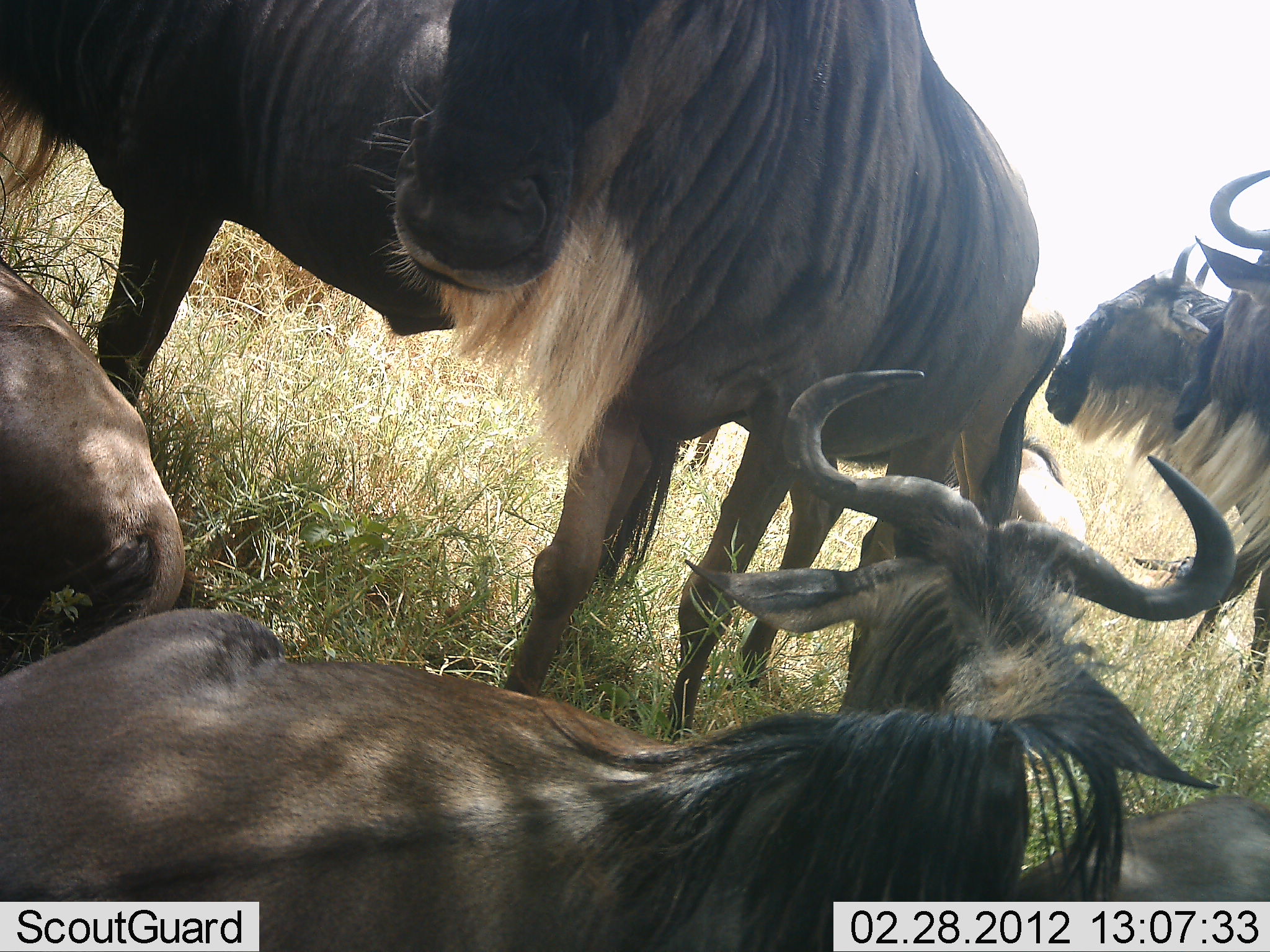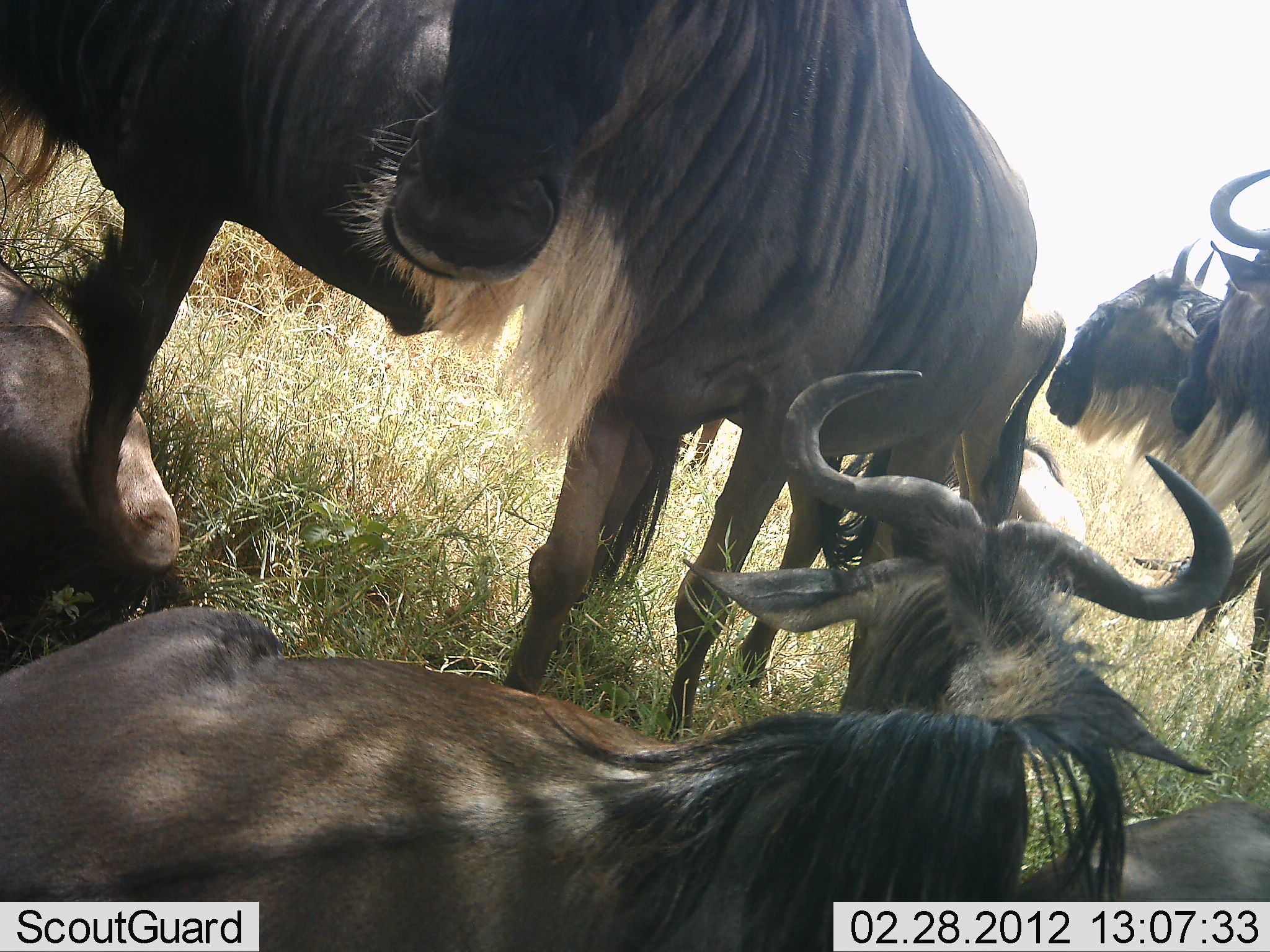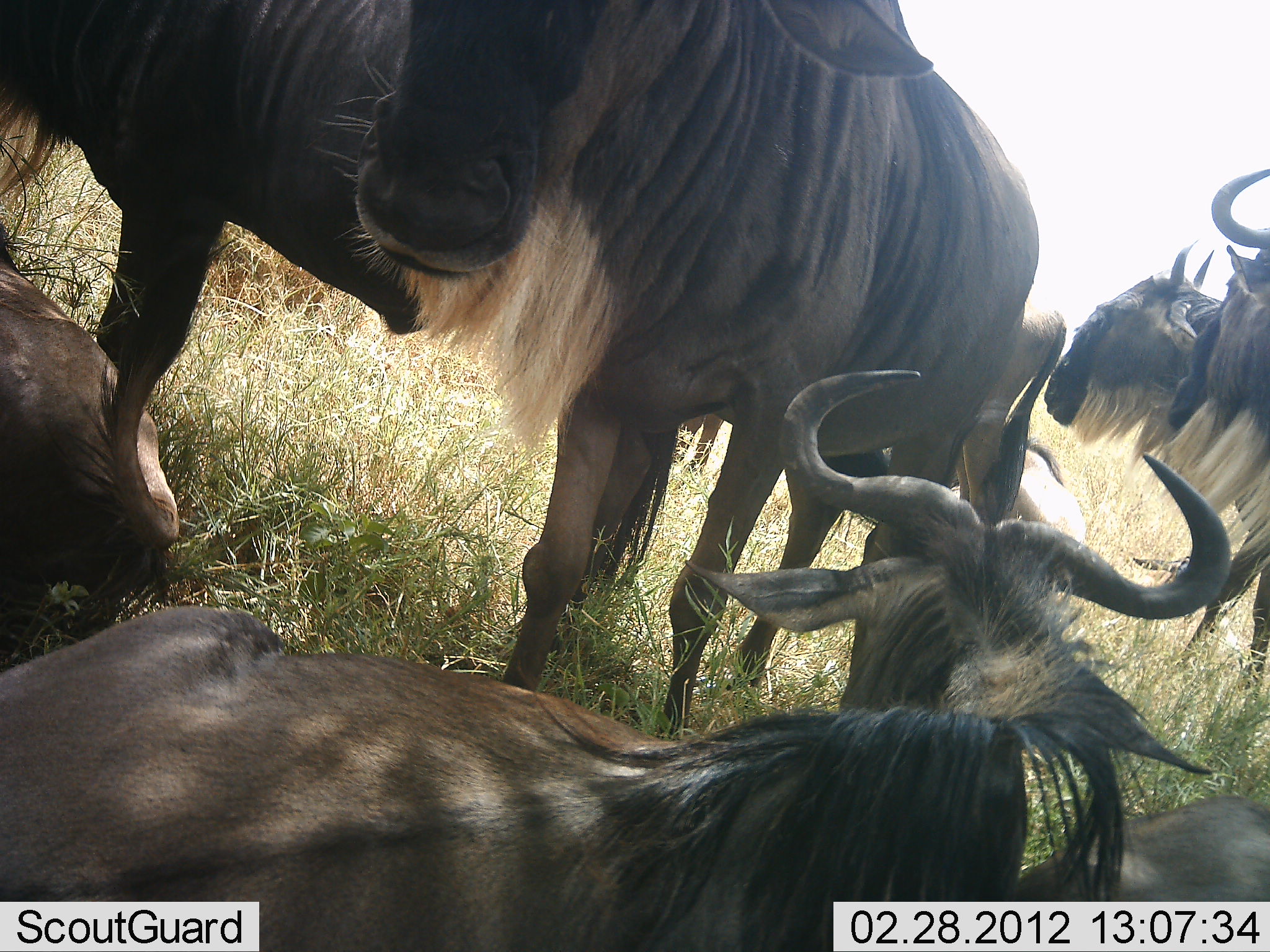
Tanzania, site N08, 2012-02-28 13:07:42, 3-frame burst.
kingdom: Animalia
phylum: Chordata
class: Mammalia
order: Artiodactyla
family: Bovidae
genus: Connochaetes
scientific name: Connochaetes taurinus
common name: blue wildebeest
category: wildebeest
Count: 8.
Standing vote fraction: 74%.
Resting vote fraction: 100%.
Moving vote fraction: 13%.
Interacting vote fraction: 9%.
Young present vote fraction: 4%.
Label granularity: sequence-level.